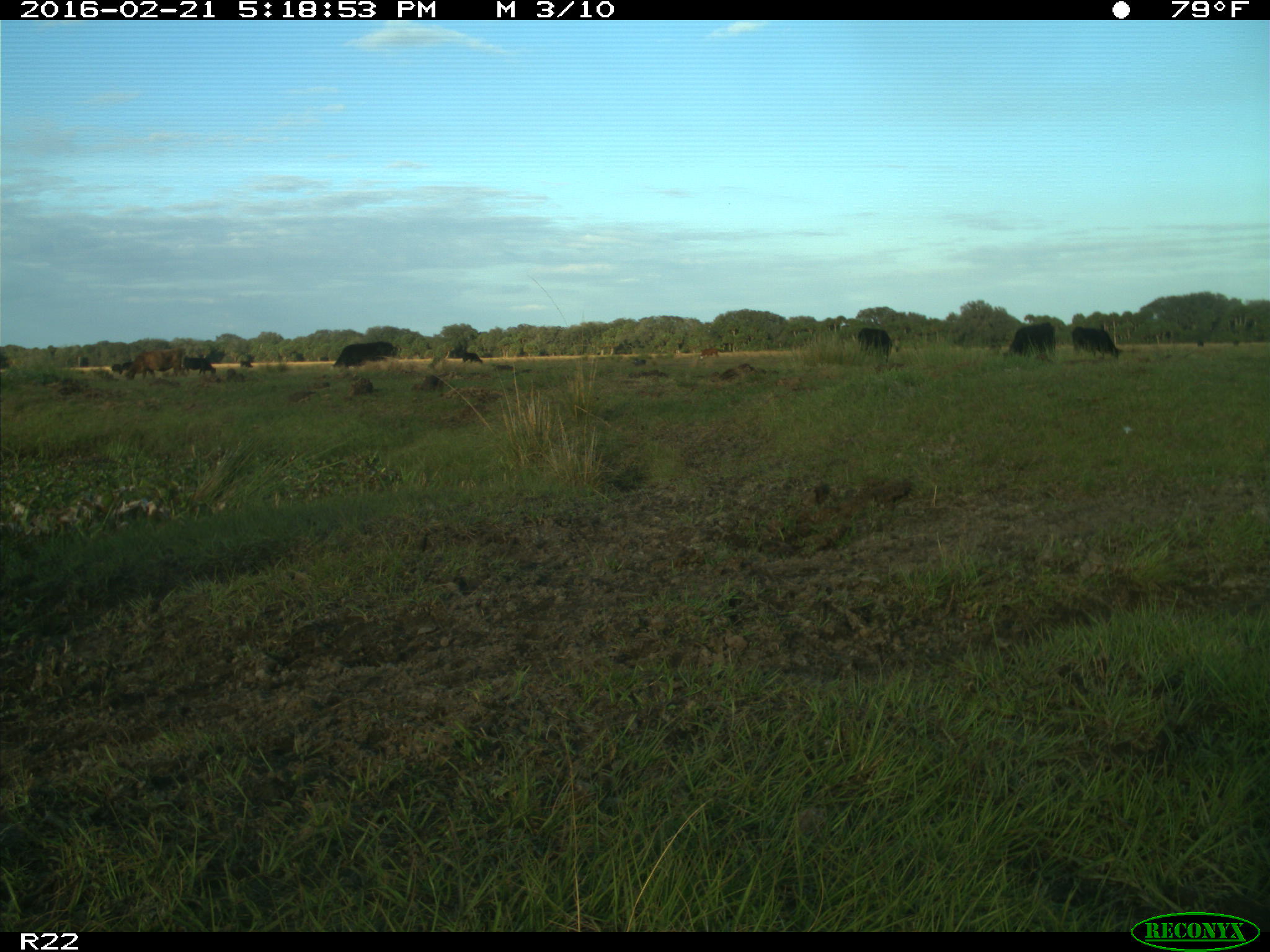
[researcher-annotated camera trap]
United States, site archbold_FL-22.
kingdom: Animalia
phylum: Chordata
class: Mammalia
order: Artiodactyla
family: Bovidae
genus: Bos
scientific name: Bos taurus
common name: domestic cow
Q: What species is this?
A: Bos taurus (domestic cow).